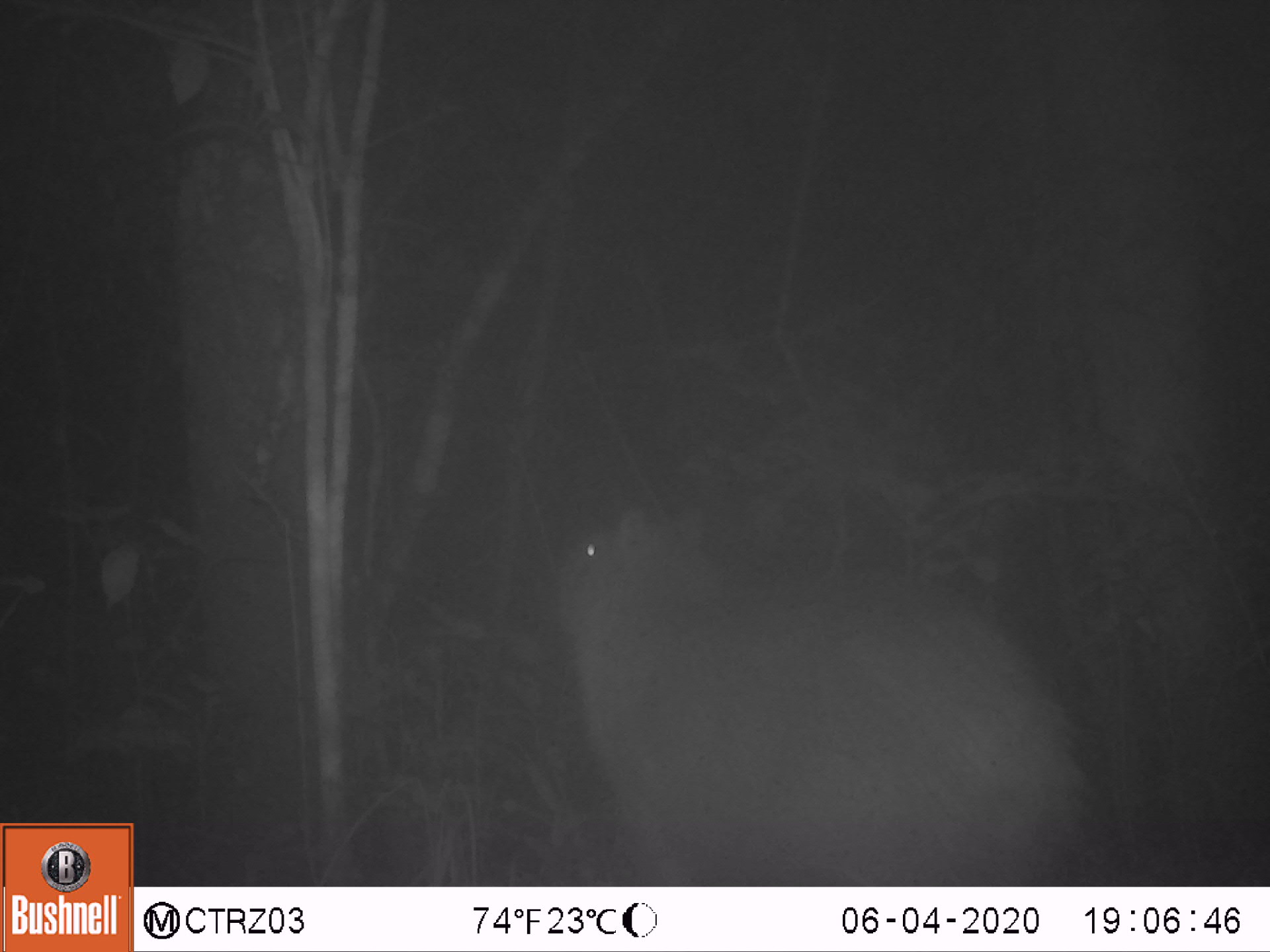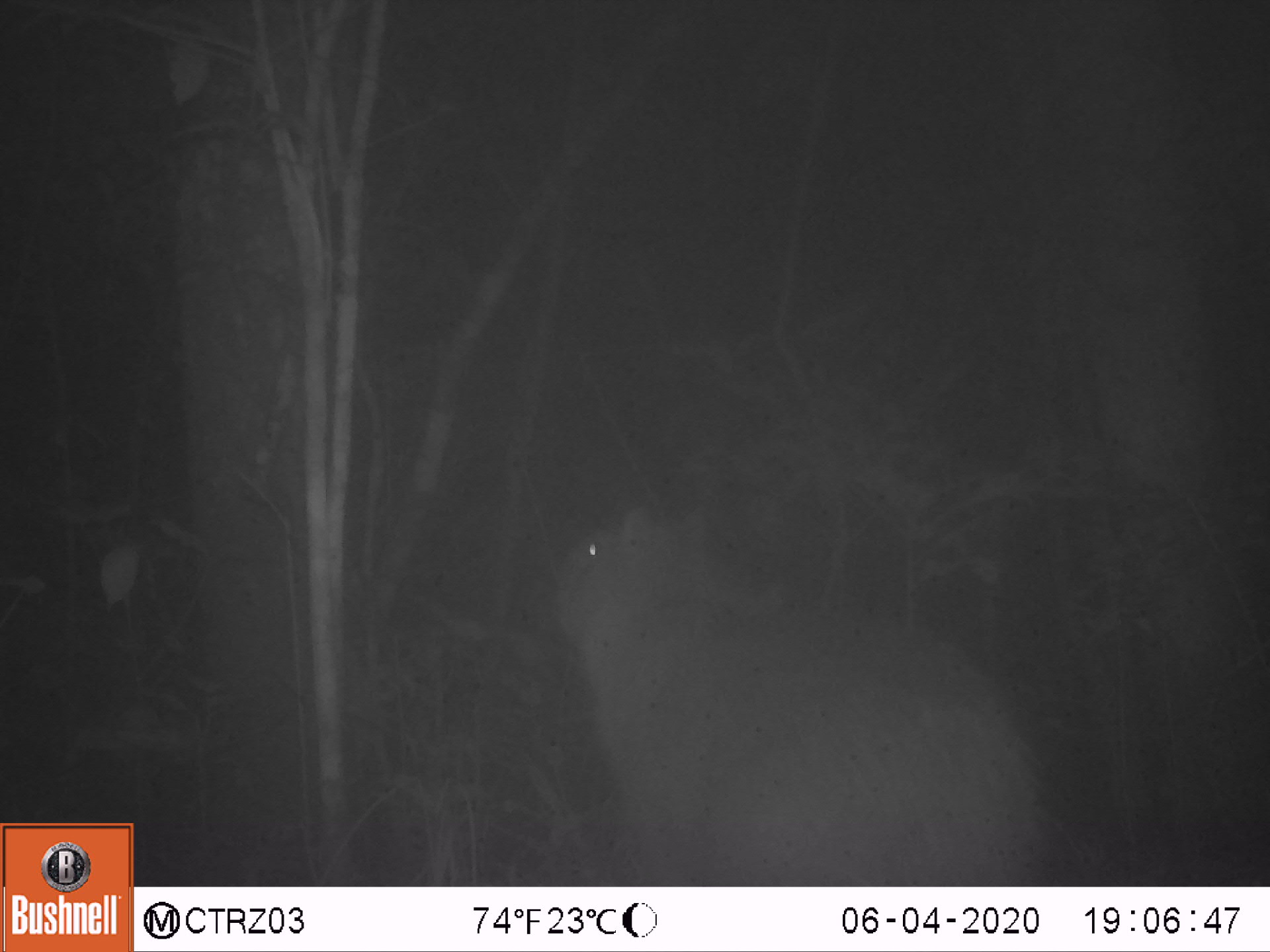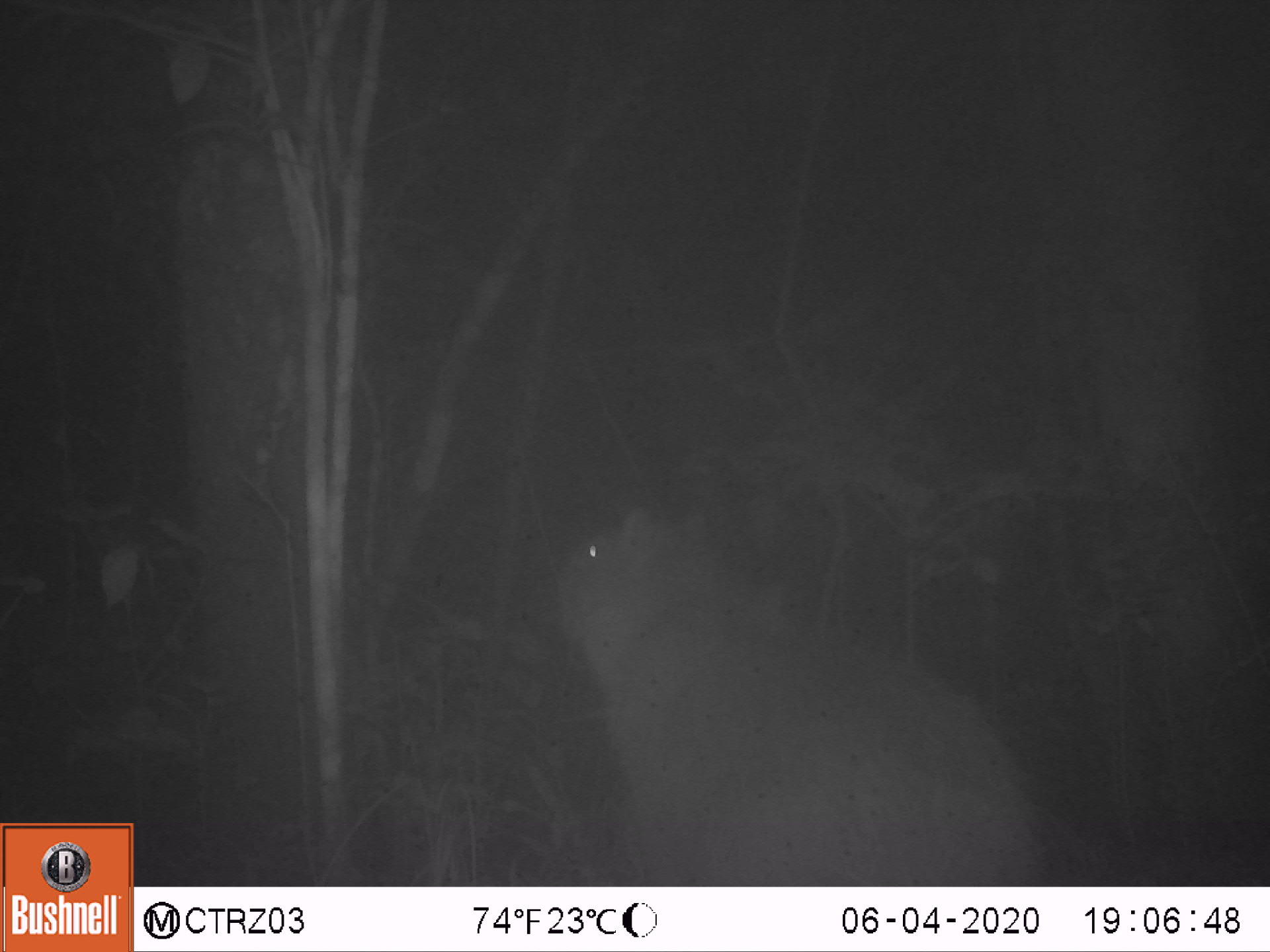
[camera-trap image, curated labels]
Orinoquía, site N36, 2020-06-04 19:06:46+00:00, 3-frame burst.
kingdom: Animalia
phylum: Chordata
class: Mammalia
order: Rodentia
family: Caviidae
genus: Hydrochoerus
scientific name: Hydrochoerus hydrochaeris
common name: capybara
Capybara (Hydrochoerus hydrochaeris).